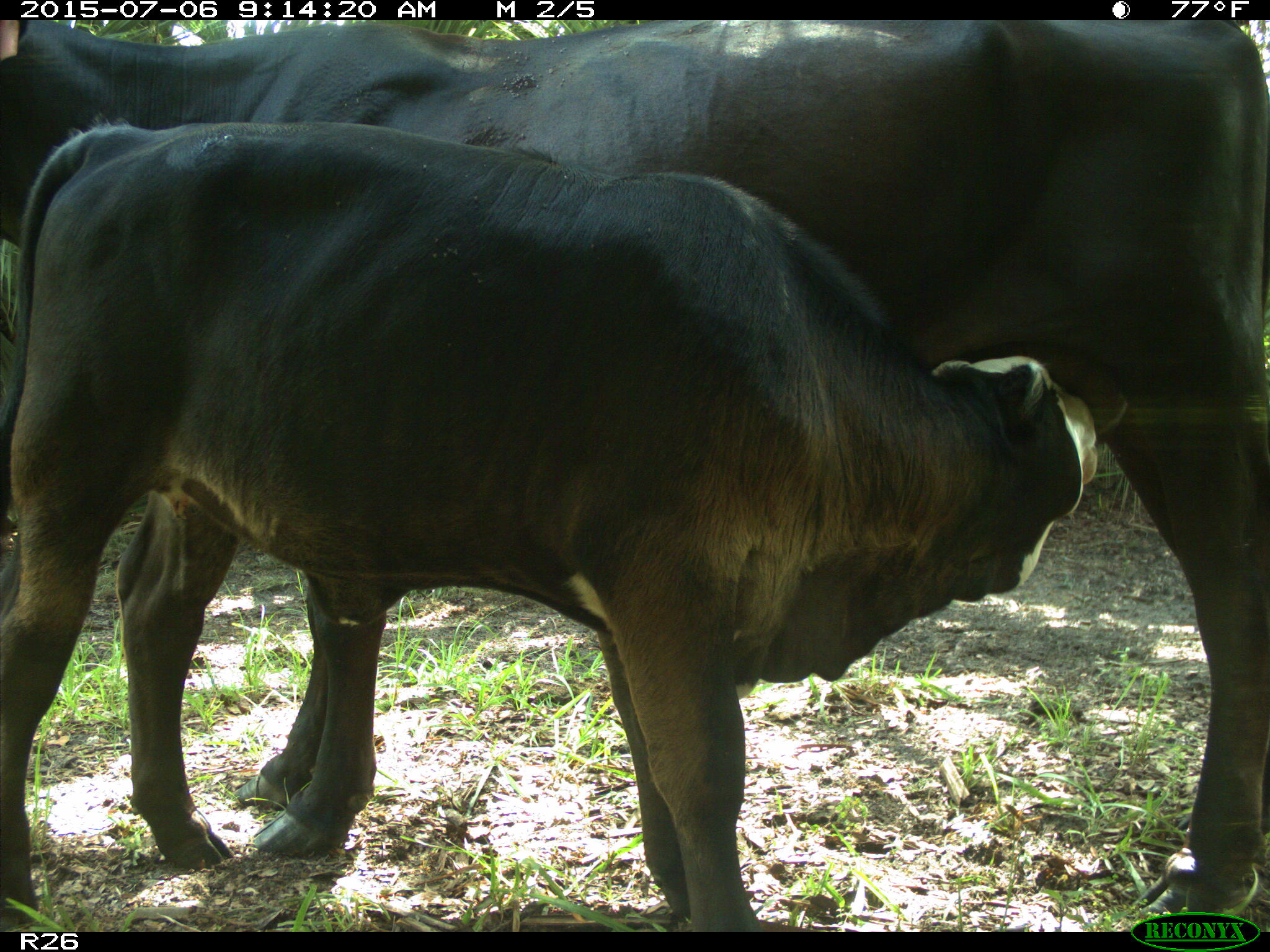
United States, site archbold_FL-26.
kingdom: Animalia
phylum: Chordata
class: Mammalia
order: Artiodactyla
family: Bovidae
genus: Bos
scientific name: Bos taurus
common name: domestic cow